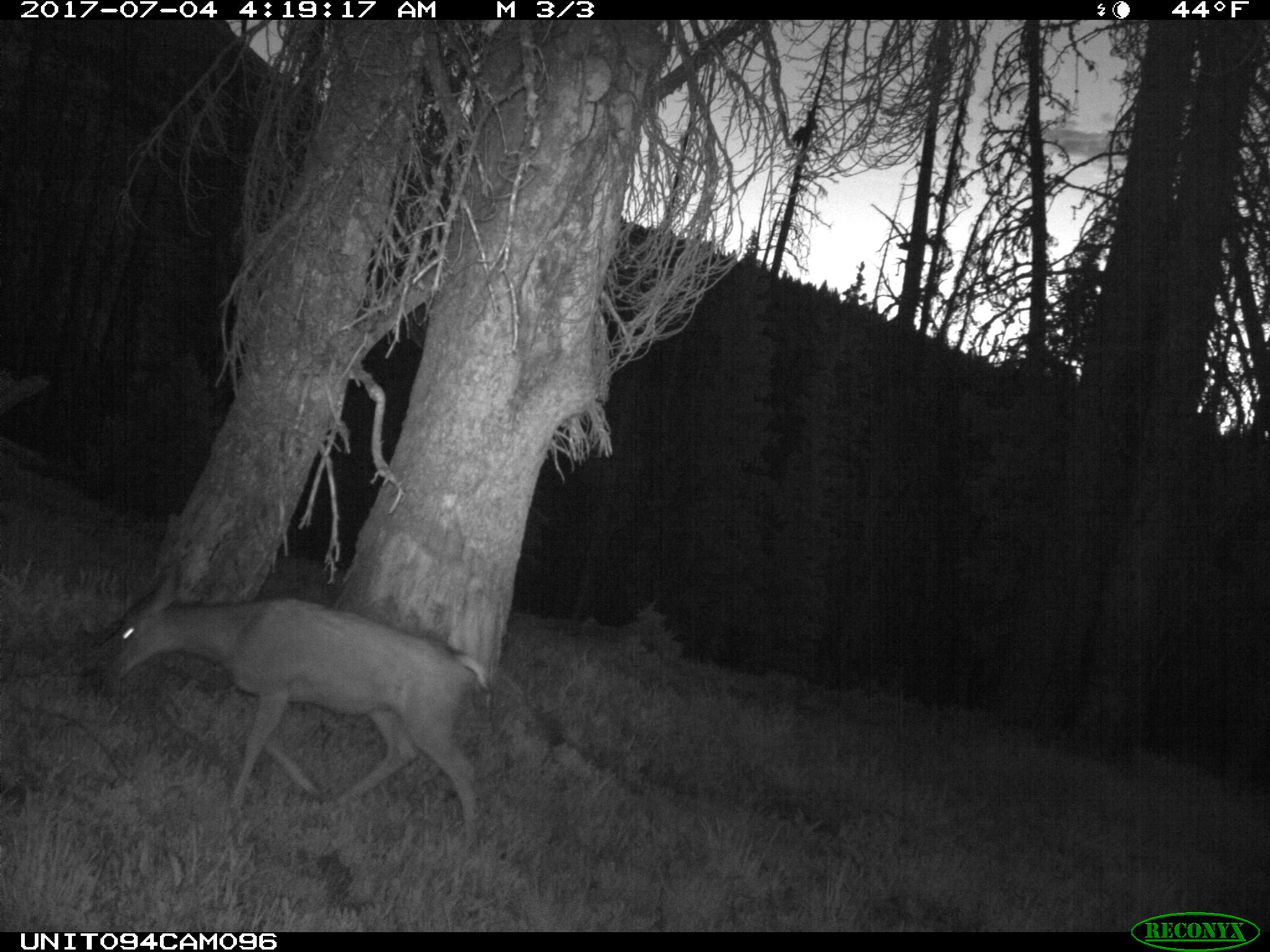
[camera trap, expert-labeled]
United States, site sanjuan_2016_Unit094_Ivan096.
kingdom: Animalia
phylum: Chordata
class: Mammalia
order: Artiodactyla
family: Cervidae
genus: Odocoileus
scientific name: Odocoileus hemionus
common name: mule deer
Odocoileus hemionus (mule deer).